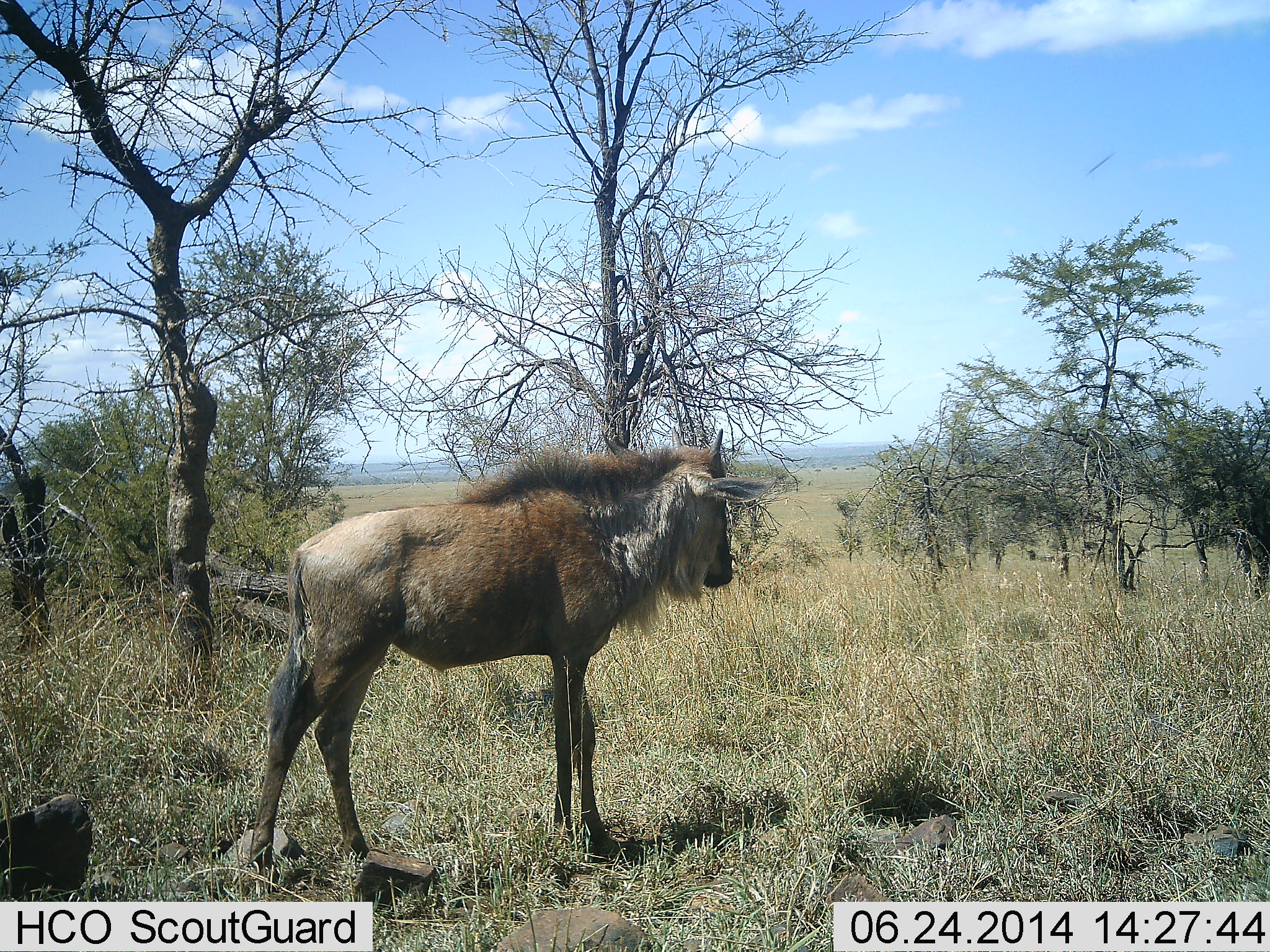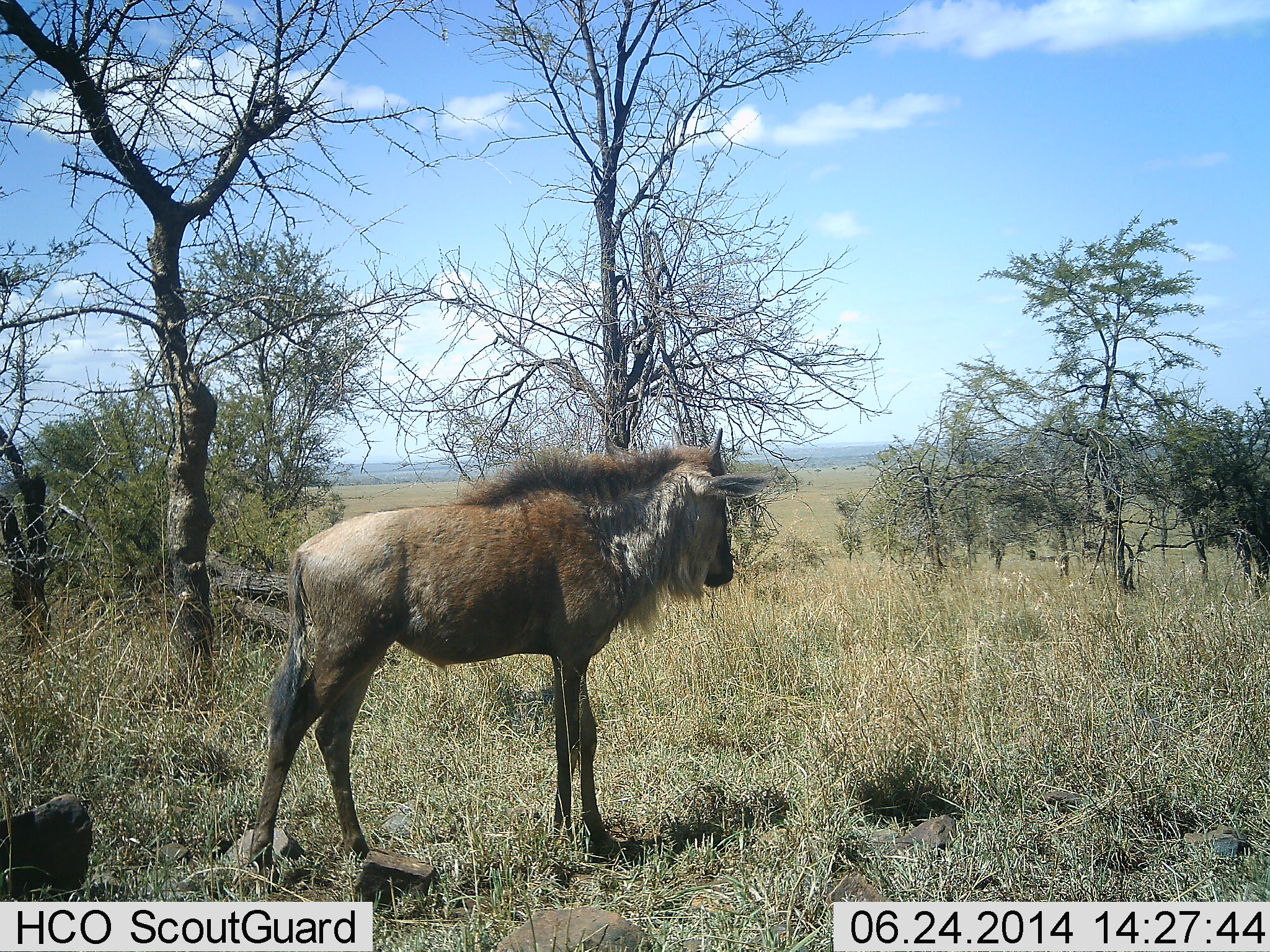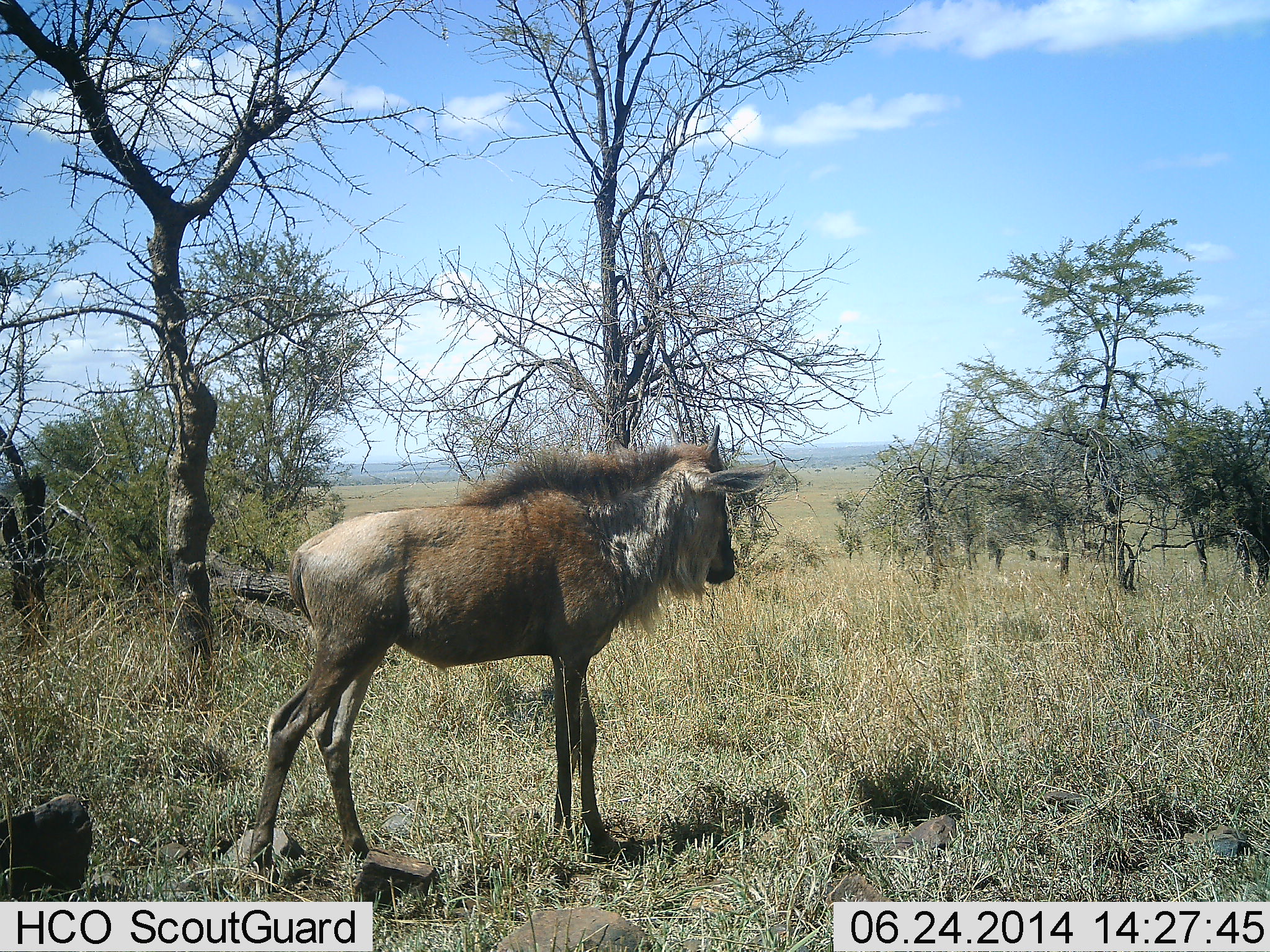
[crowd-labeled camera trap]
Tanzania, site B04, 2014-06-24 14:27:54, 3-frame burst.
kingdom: Animalia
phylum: Chordata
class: Mammalia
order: Artiodactyla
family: Bovidae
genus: Connochaetes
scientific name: Connochaetes taurinus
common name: blue wildebeest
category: wildebeest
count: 1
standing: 100%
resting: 0%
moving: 0%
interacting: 0%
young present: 60%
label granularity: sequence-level